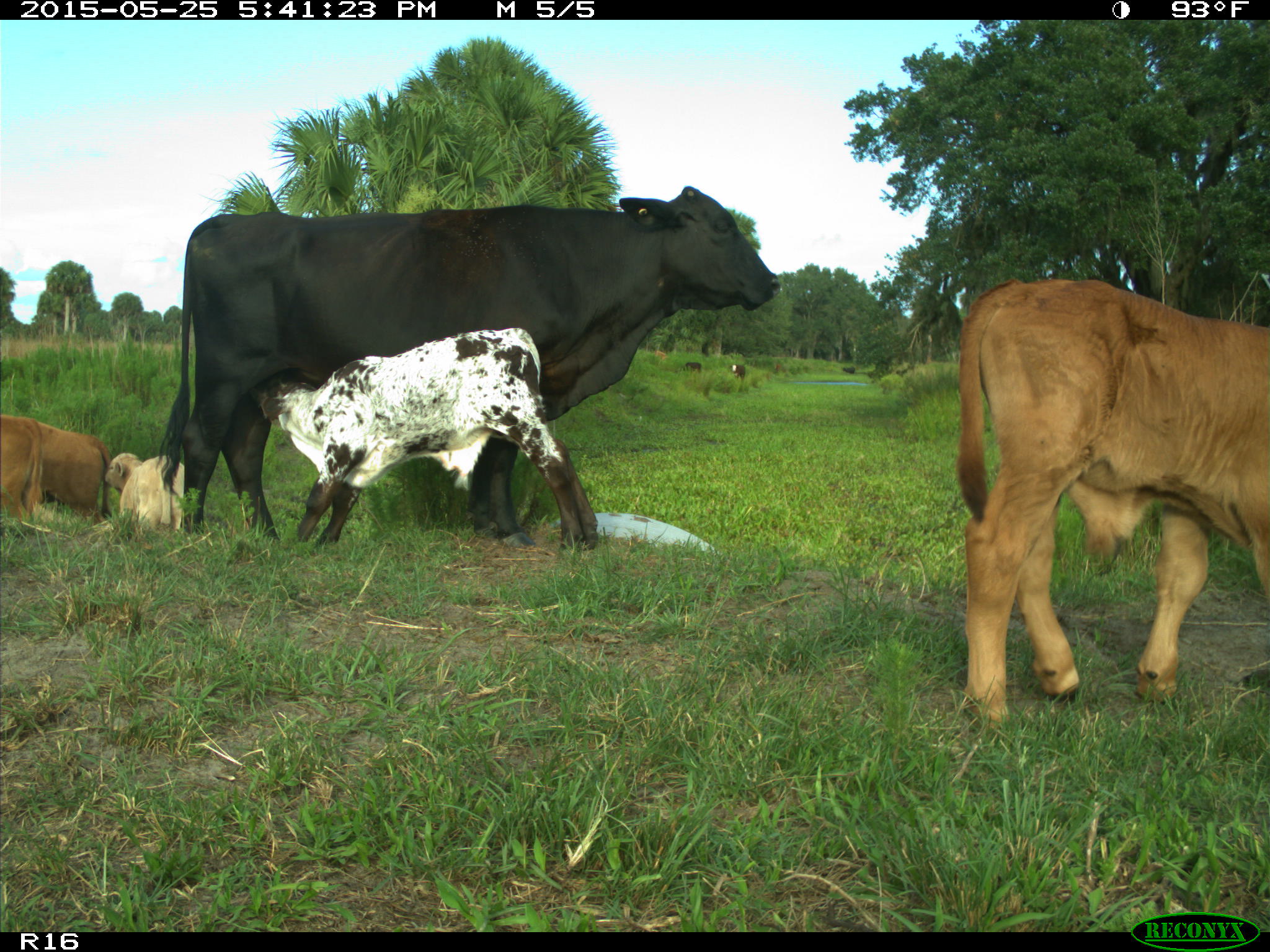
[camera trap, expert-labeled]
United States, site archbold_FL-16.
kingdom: Animalia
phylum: Chordata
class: Mammalia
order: Artiodactyla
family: Bovidae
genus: Bos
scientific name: Bos taurus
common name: domestic cow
Bos taurus (domestic cow).